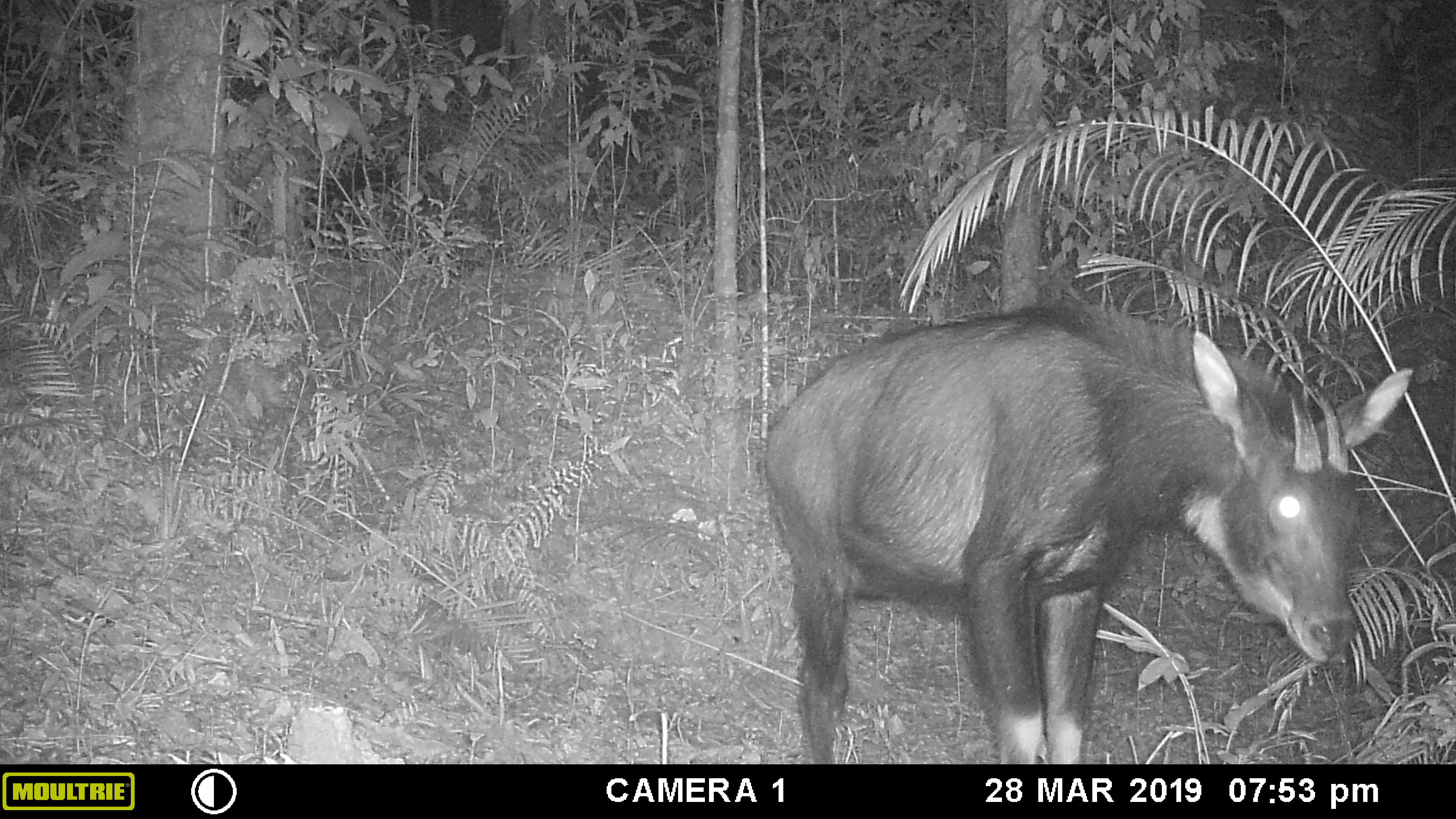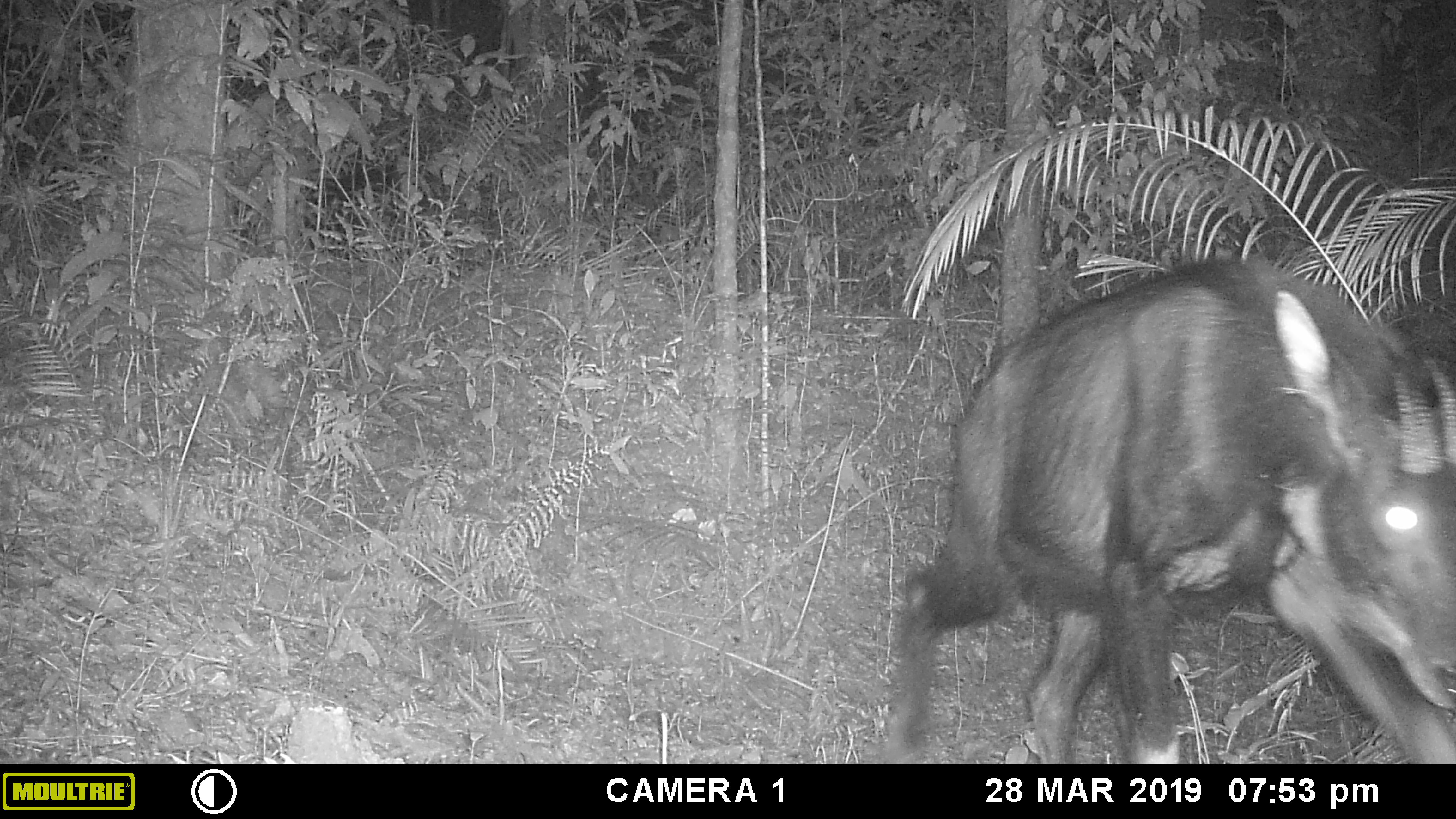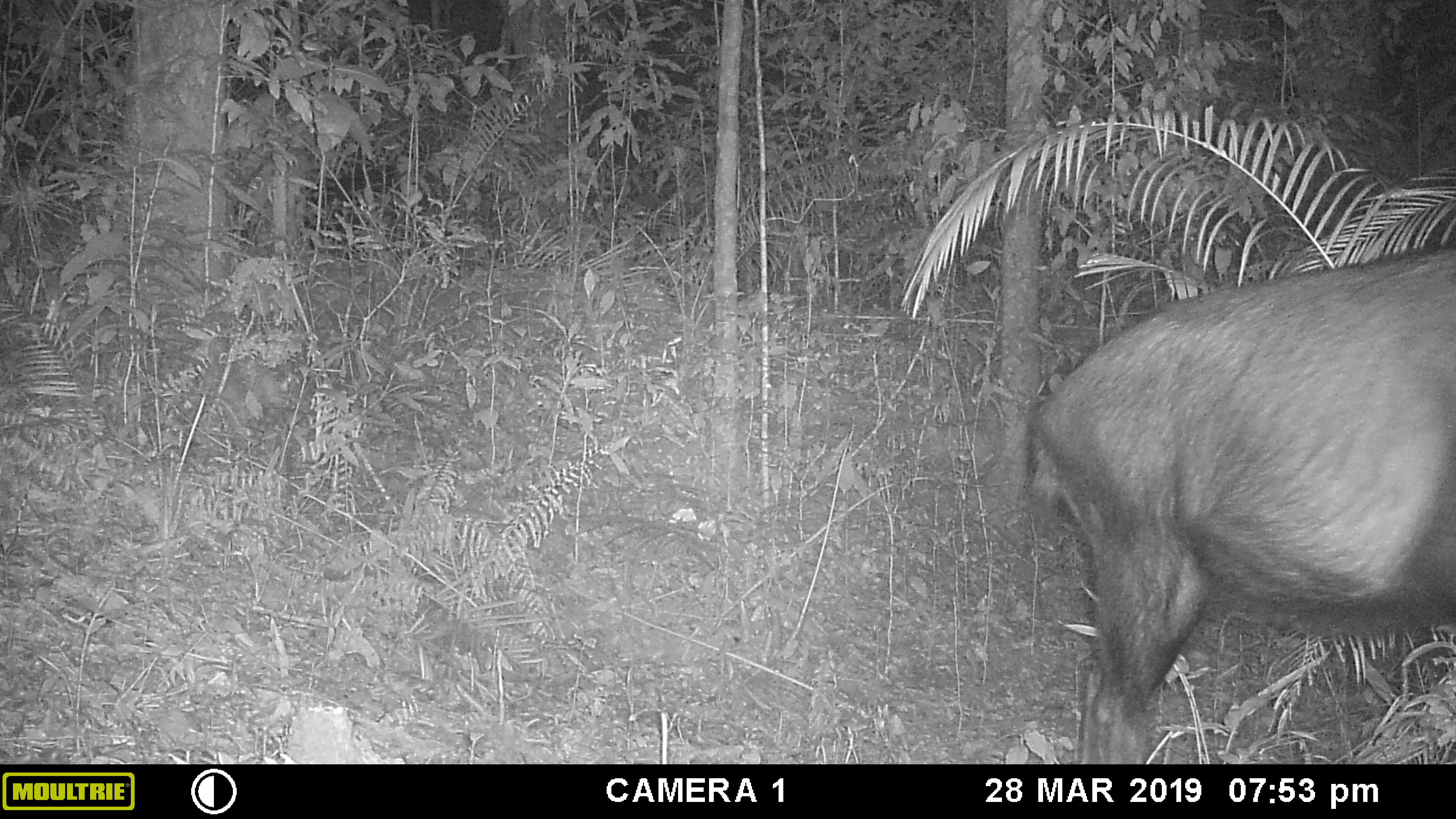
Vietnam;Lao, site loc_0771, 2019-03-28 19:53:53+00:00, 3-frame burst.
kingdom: Animalia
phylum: Chordata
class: Mammalia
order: Artiodactyla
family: Bovidae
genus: Capricornis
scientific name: Capricornis sumatraensis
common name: chinese serow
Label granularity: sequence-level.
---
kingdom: Animalia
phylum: Arthropoda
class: Insecta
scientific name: Insecta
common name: insect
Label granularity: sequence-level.